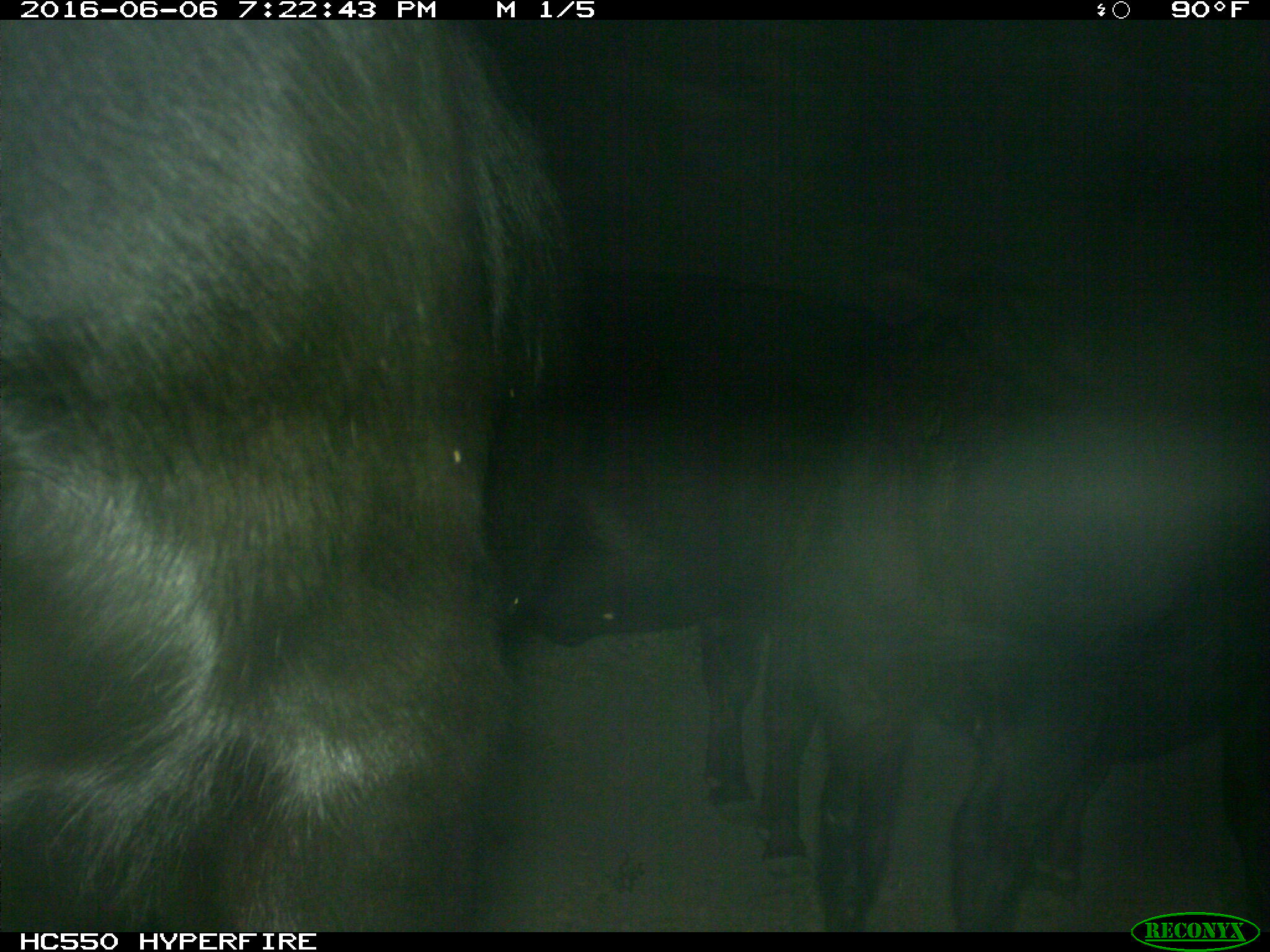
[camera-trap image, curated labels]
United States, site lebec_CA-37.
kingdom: Animalia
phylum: Chordata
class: Mammalia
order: Artiodactyla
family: Bovidae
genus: Bos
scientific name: Bos taurus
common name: domestic cow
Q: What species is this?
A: Bos taurus (domestic cow).